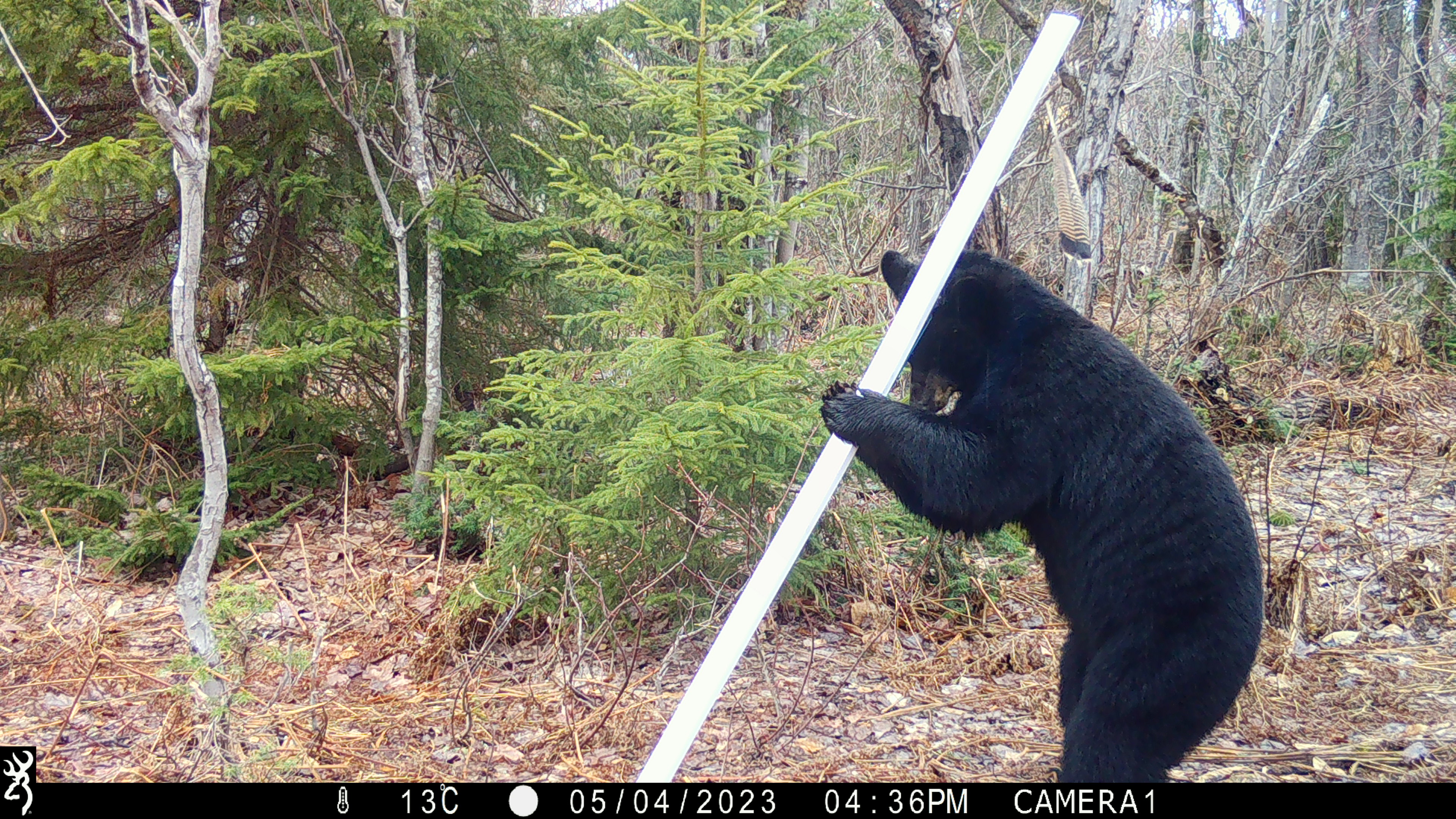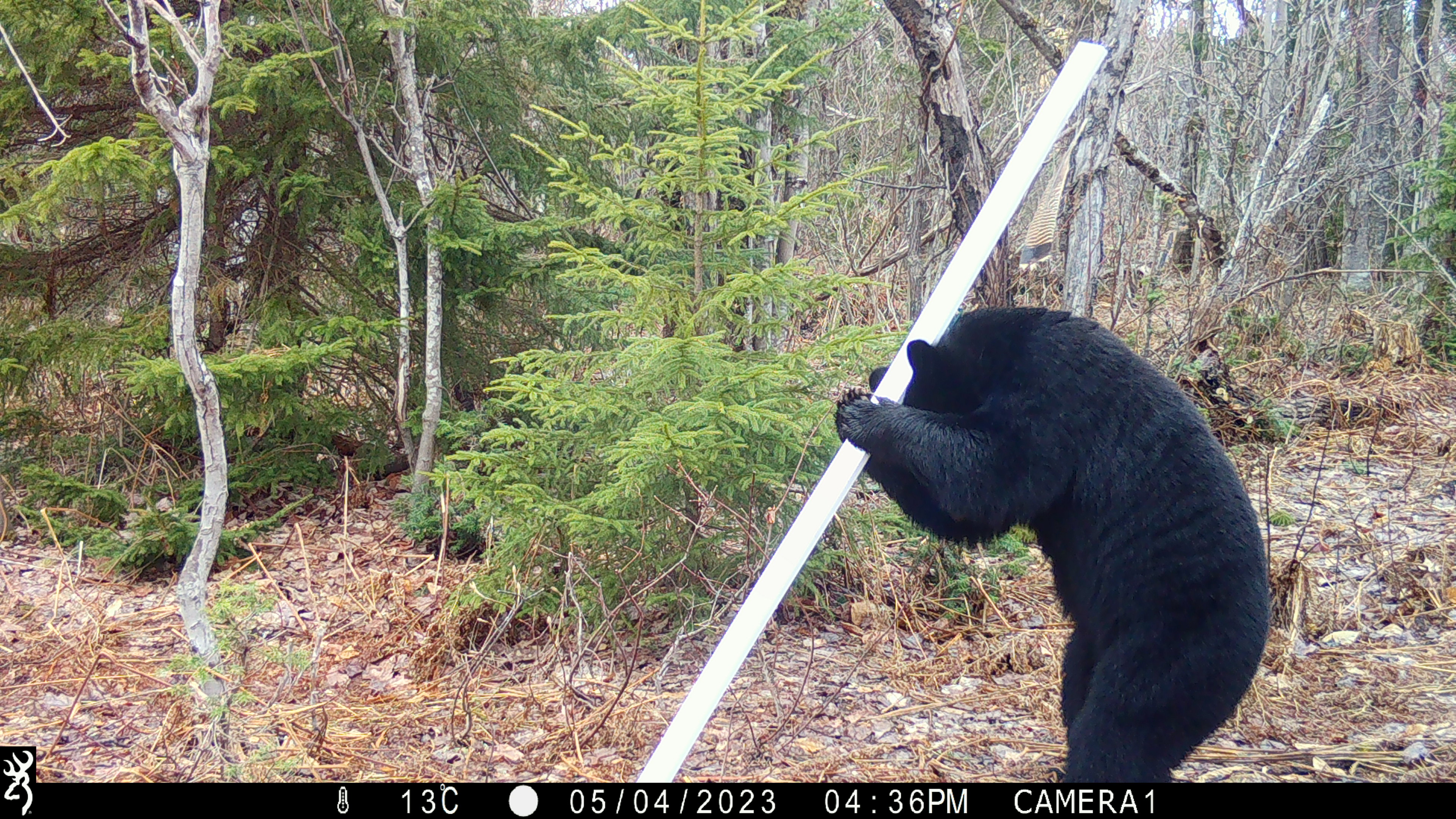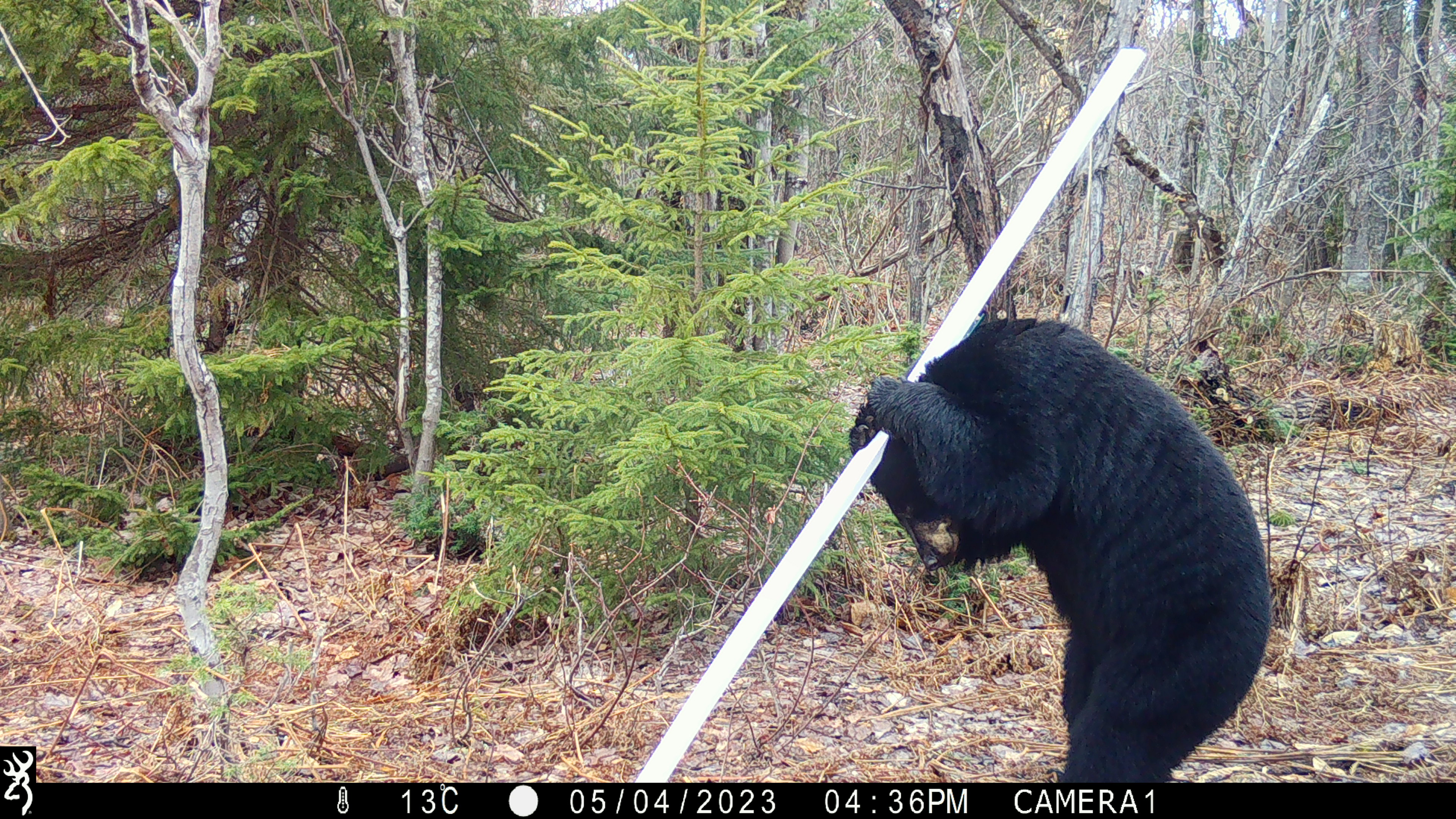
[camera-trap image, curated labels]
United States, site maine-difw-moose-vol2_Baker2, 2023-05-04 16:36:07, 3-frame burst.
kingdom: Animalia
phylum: Chordata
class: Mammalia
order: Carnivora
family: Ursidae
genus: Ursus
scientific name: Ursus americanus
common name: black bear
Black bear (Ursus americanus).